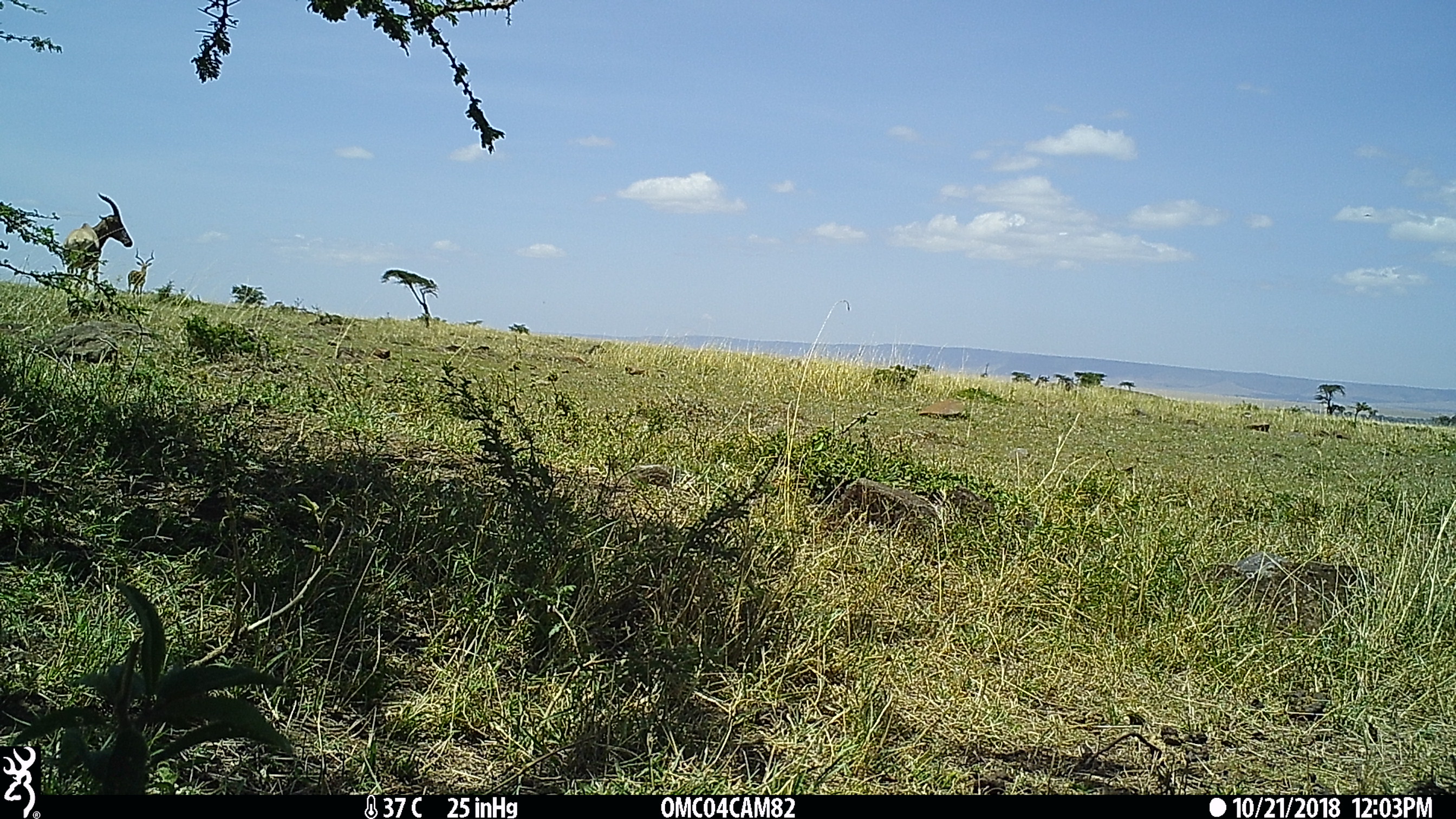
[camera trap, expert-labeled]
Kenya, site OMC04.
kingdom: Animalia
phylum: Chordata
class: Mammalia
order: Artiodactyla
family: Bovidae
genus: Aepyceros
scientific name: Aepyceros melampus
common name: impala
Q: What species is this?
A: Impala (Aepyceros melampus).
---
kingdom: Animalia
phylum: Chordata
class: Mammalia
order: Artiodactyla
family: Bovidae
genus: Damaliscus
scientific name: Damaliscus lunatus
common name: topi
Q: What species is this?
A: Topi (Damaliscus lunatus).